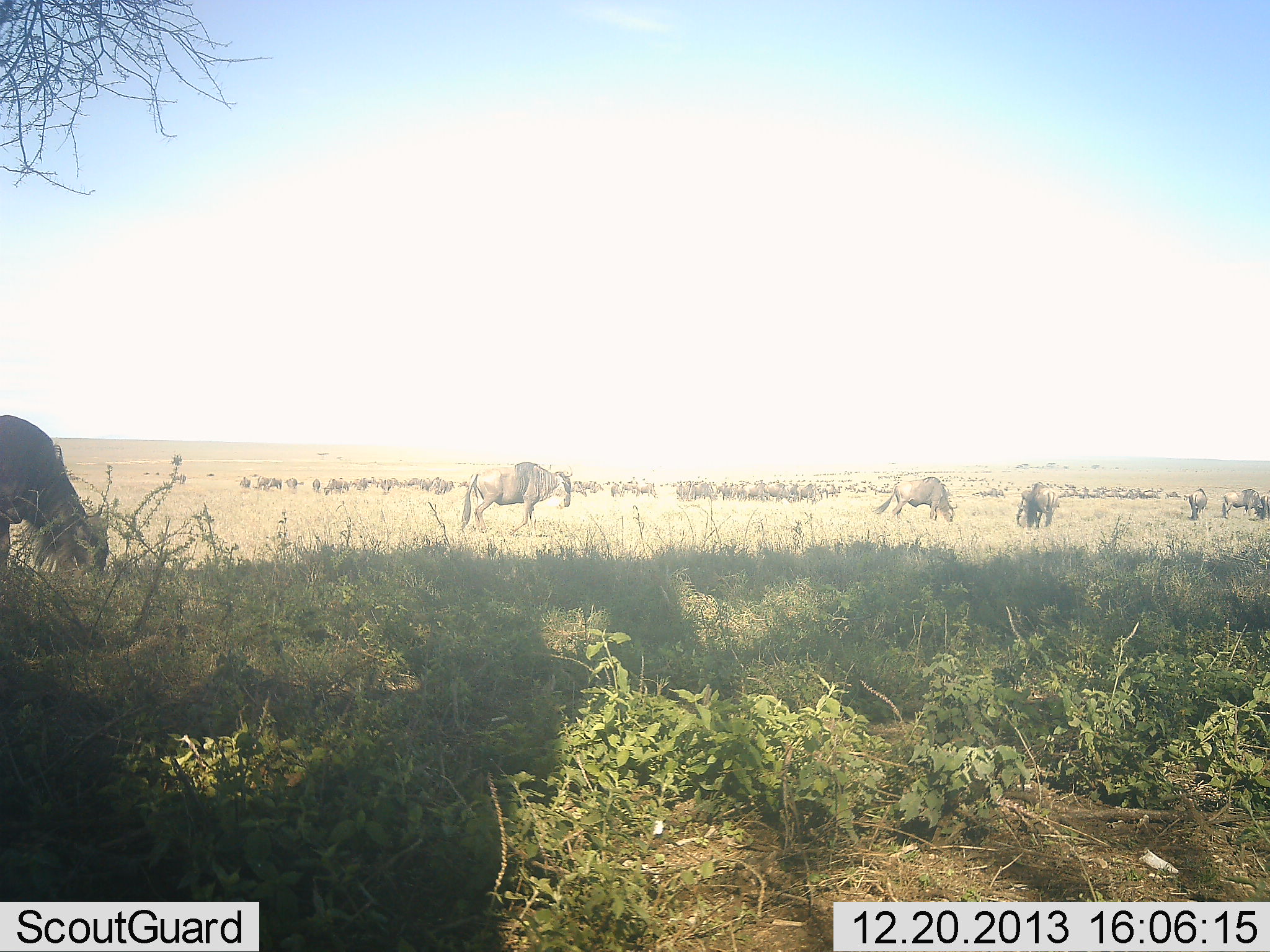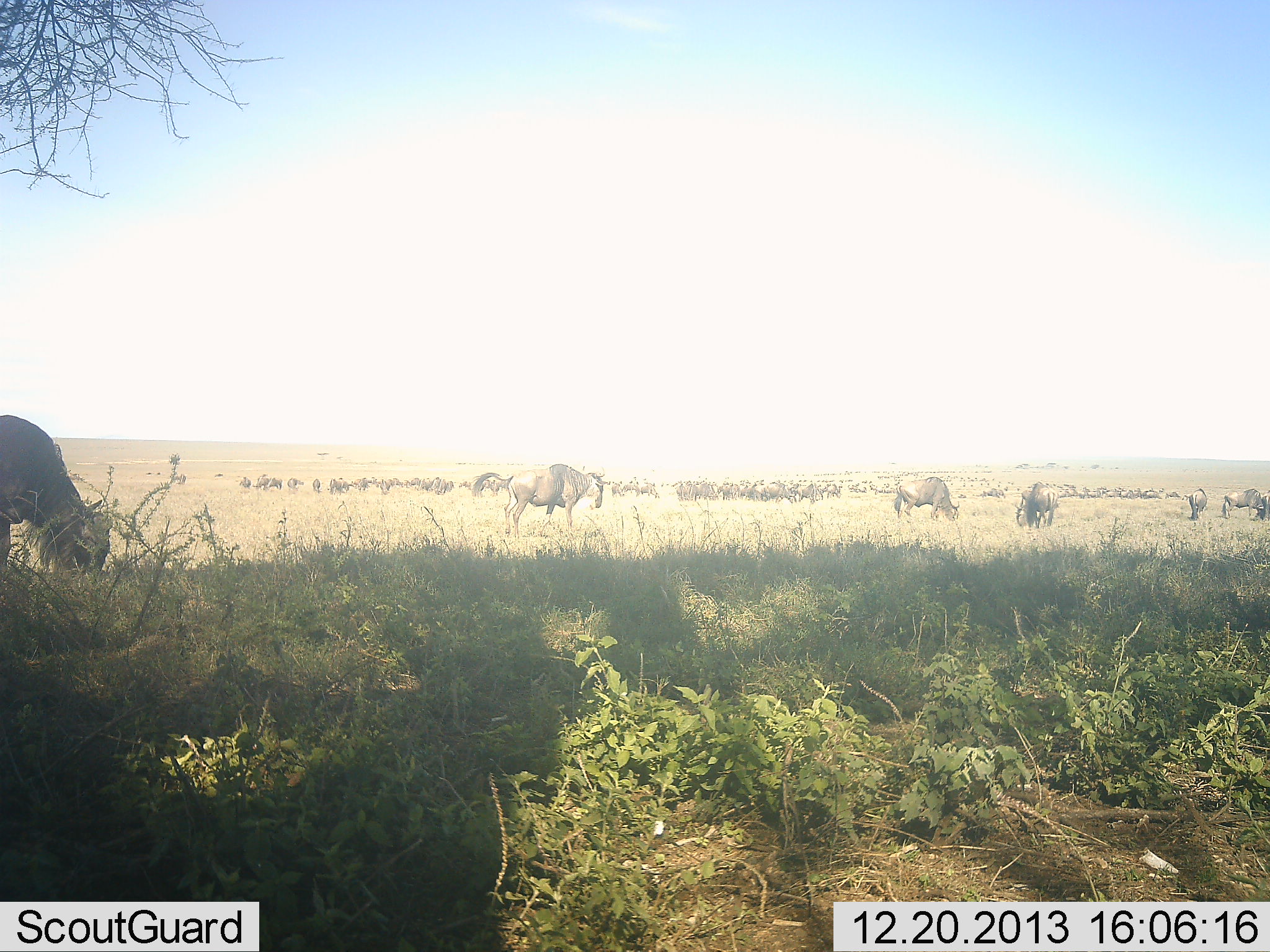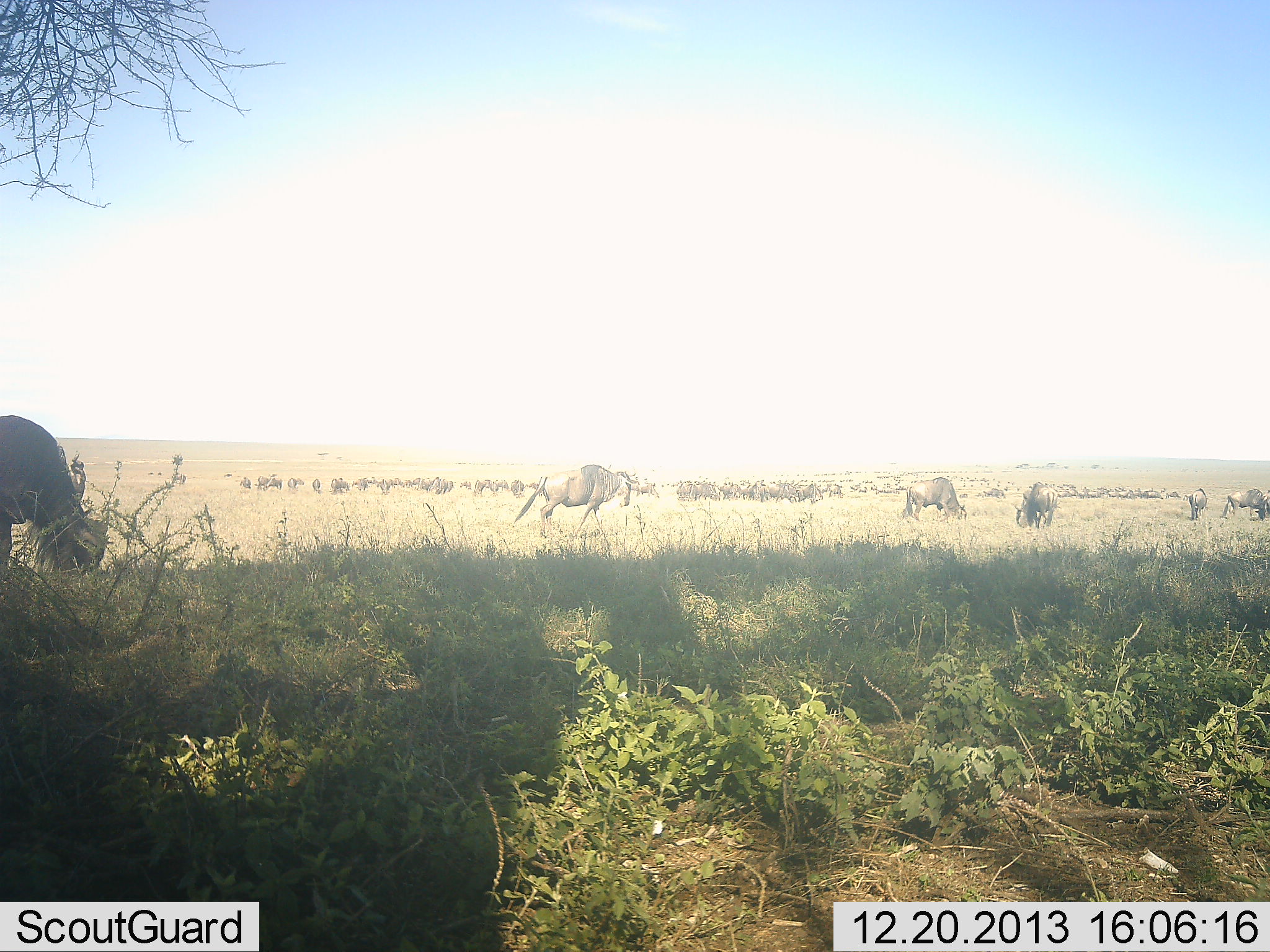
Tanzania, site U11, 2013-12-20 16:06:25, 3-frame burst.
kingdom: Animalia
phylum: Chordata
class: Mammalia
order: Artiodactyla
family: Bovidae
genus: Connochaetes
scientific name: Connochaetes taurinus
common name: blue wildebeest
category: wildebeest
Wildebeest (blue wildebeest) (Connochaetes taurinus), count 51+. Behavior (volunteer vote fractions): standing 60%, resting 0%, moving 50%, interacting 0%. Young present (vote fraction): 0%. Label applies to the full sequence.